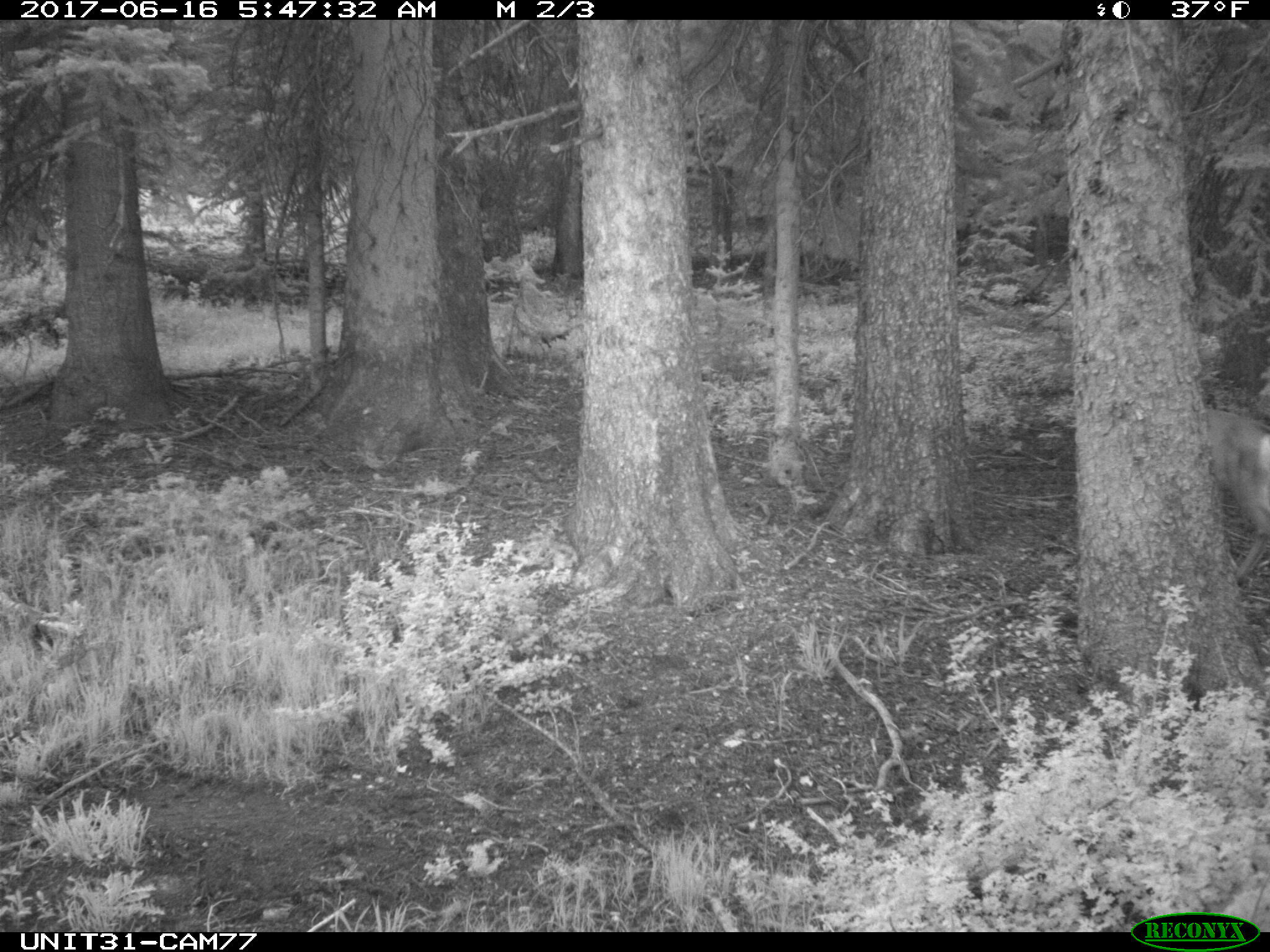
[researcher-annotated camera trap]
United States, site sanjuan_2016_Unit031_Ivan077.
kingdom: Animalia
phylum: Chordata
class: Mammalia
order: Artiodactyla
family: Cervidae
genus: Odocoileus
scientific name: Odocoileus hemionus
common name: mule deer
Odocoileus hemionus (mule deer).